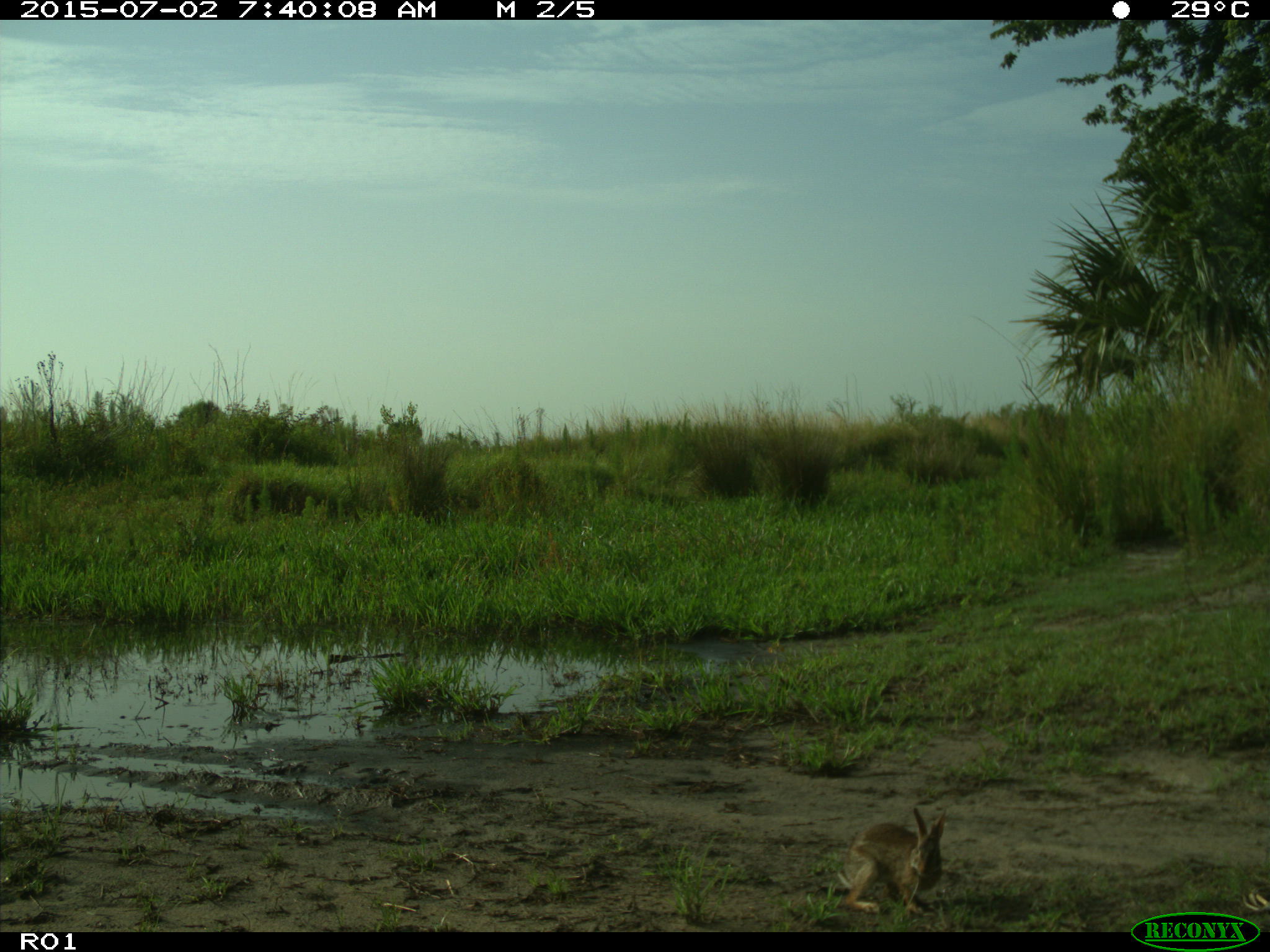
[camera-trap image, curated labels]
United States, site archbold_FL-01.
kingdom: Animalia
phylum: Chordata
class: Mammalia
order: Lagomorpha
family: Leporidae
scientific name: Leporidae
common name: rabbits and hares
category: unidentified rabbit